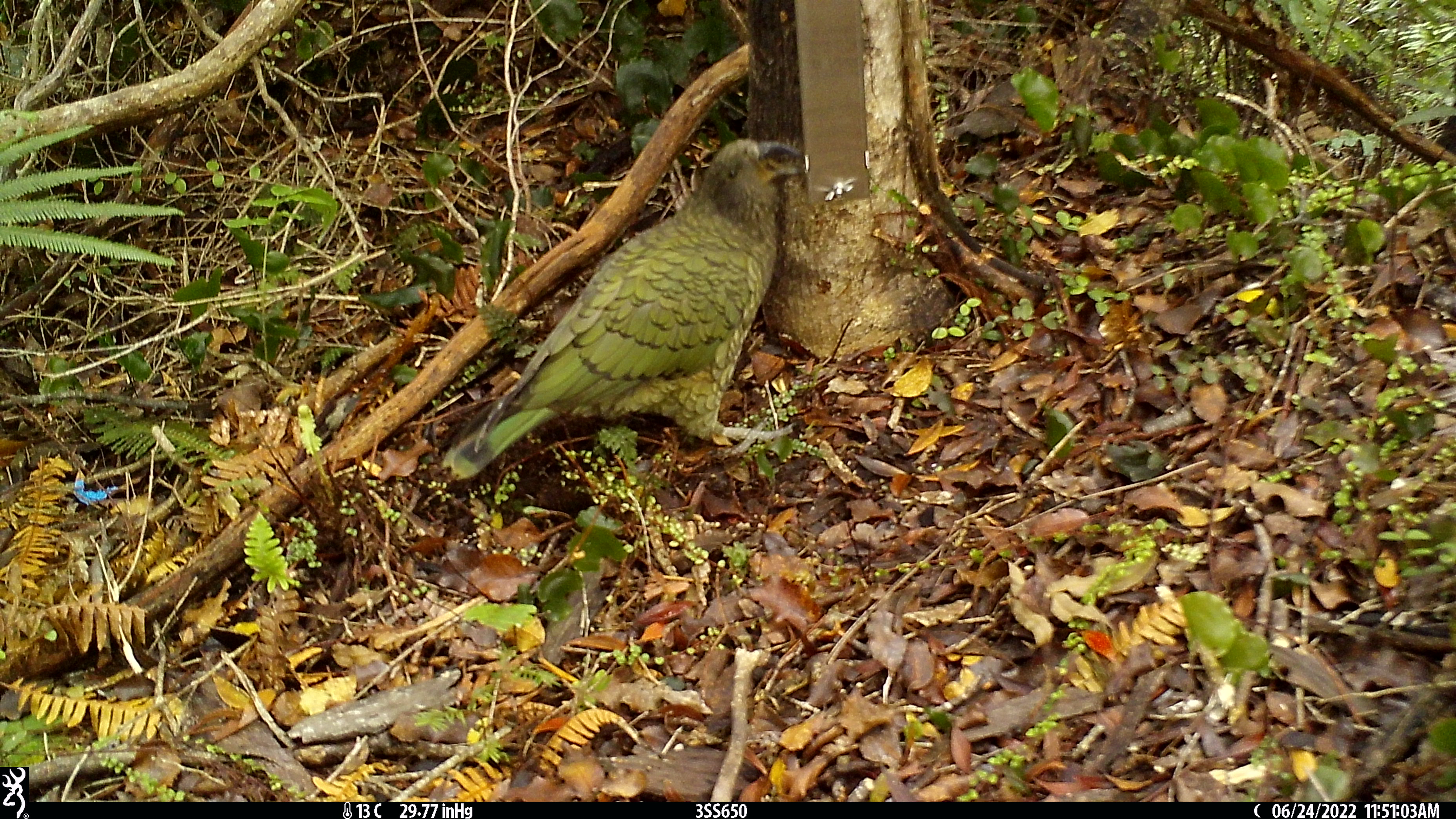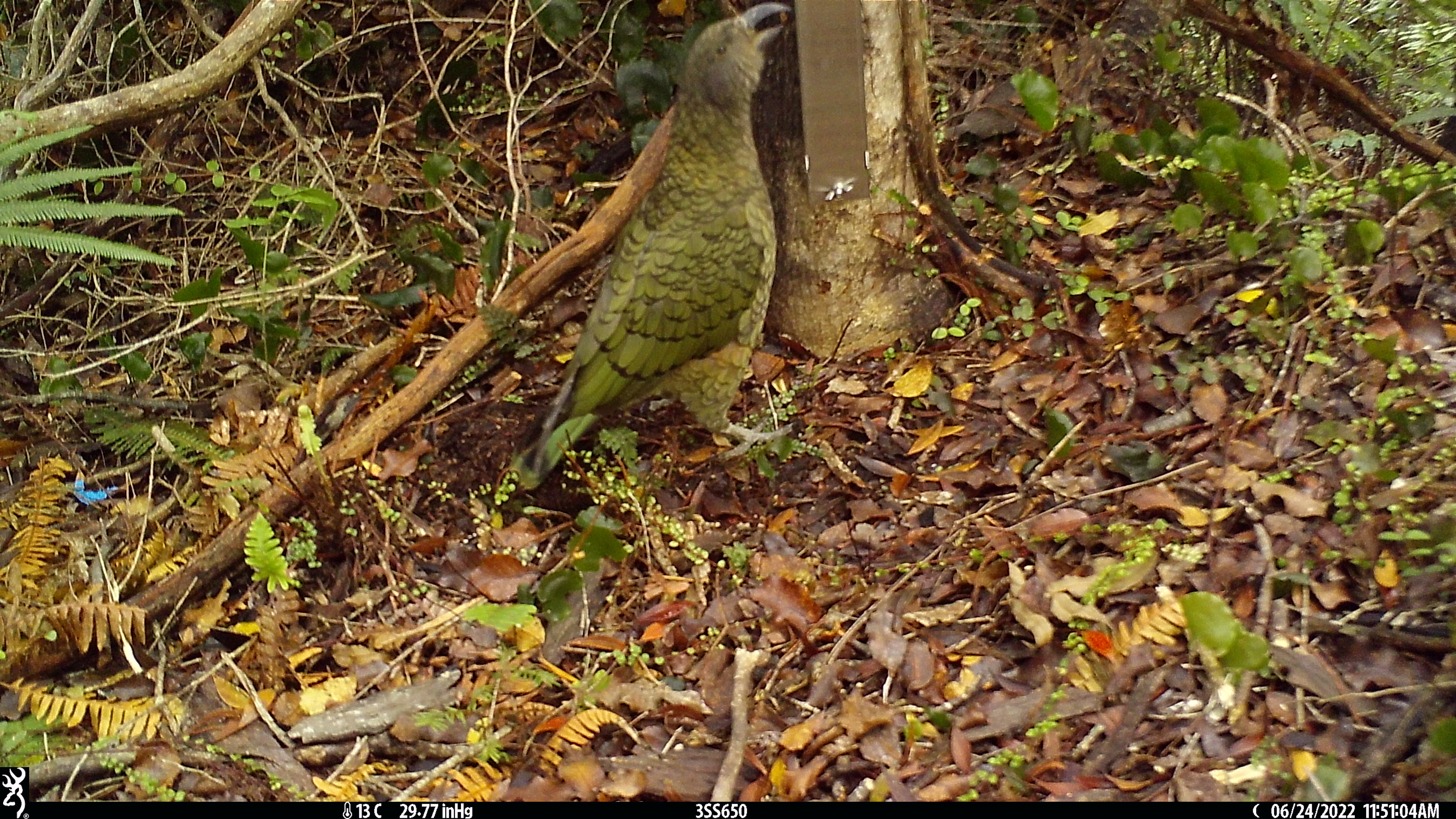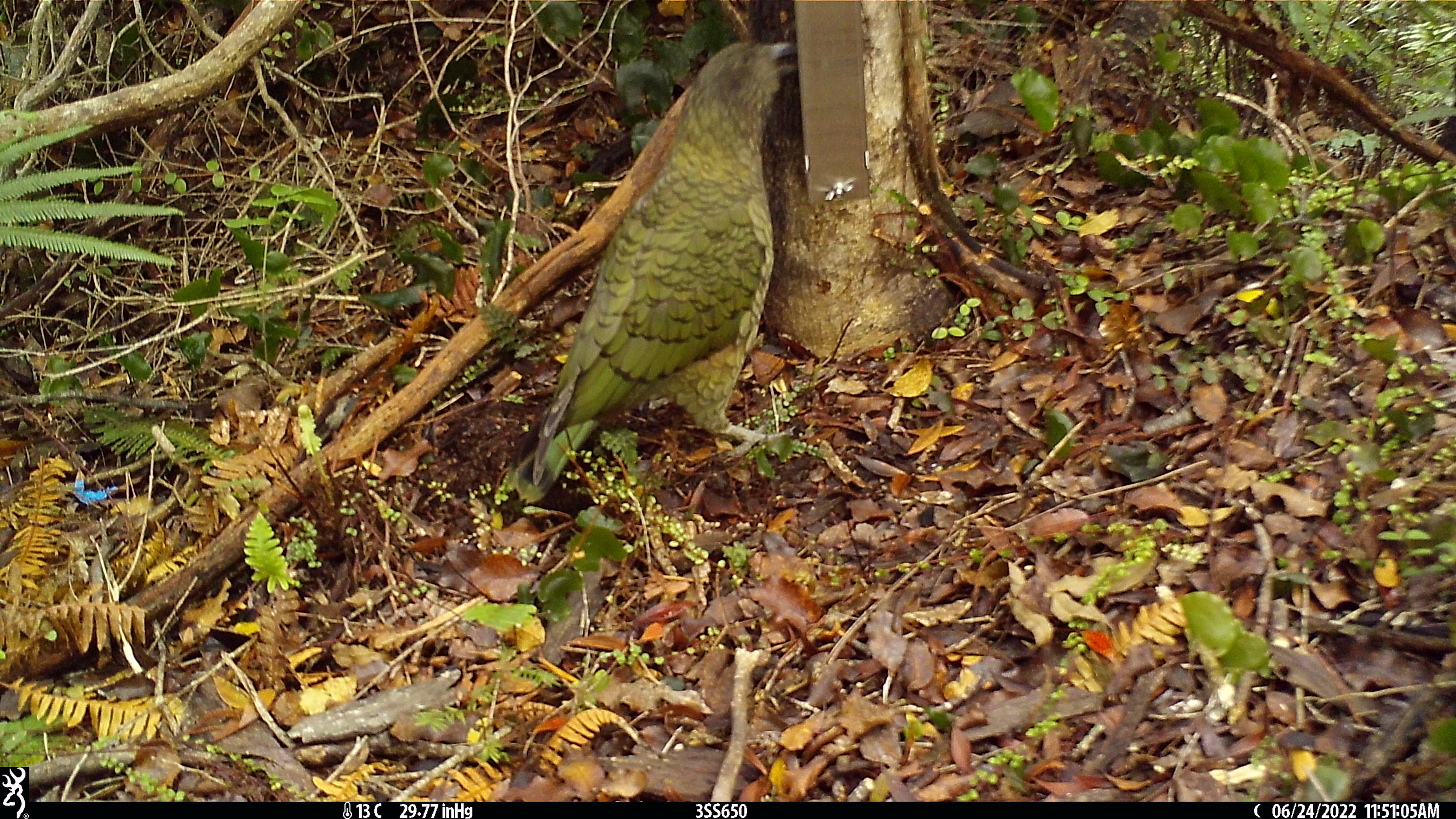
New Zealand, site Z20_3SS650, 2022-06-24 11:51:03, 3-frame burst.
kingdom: Animalia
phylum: Chordata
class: Aves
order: Psittaciformes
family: Strigopidae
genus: Nestor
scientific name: Nestor notabilis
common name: kea